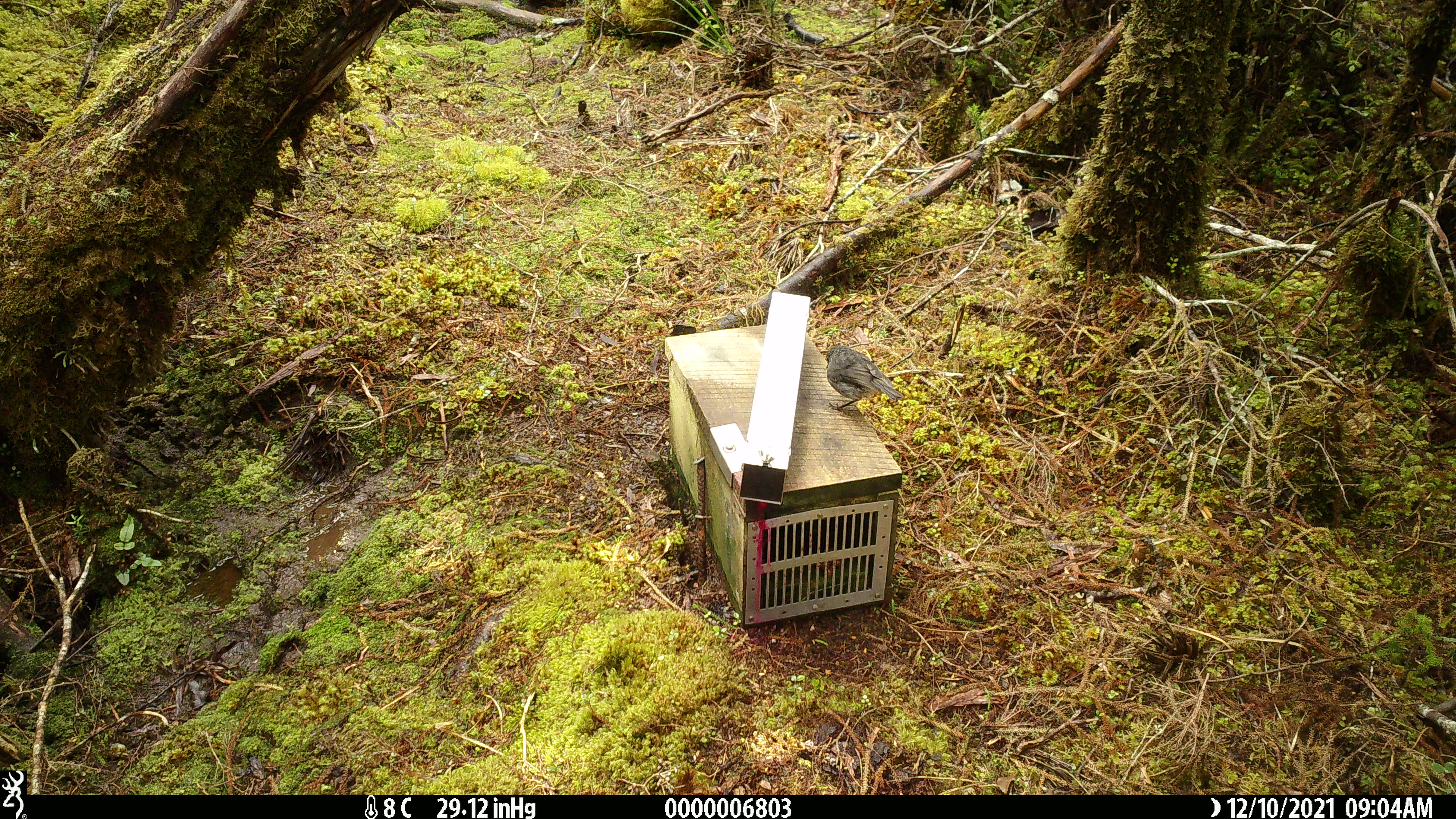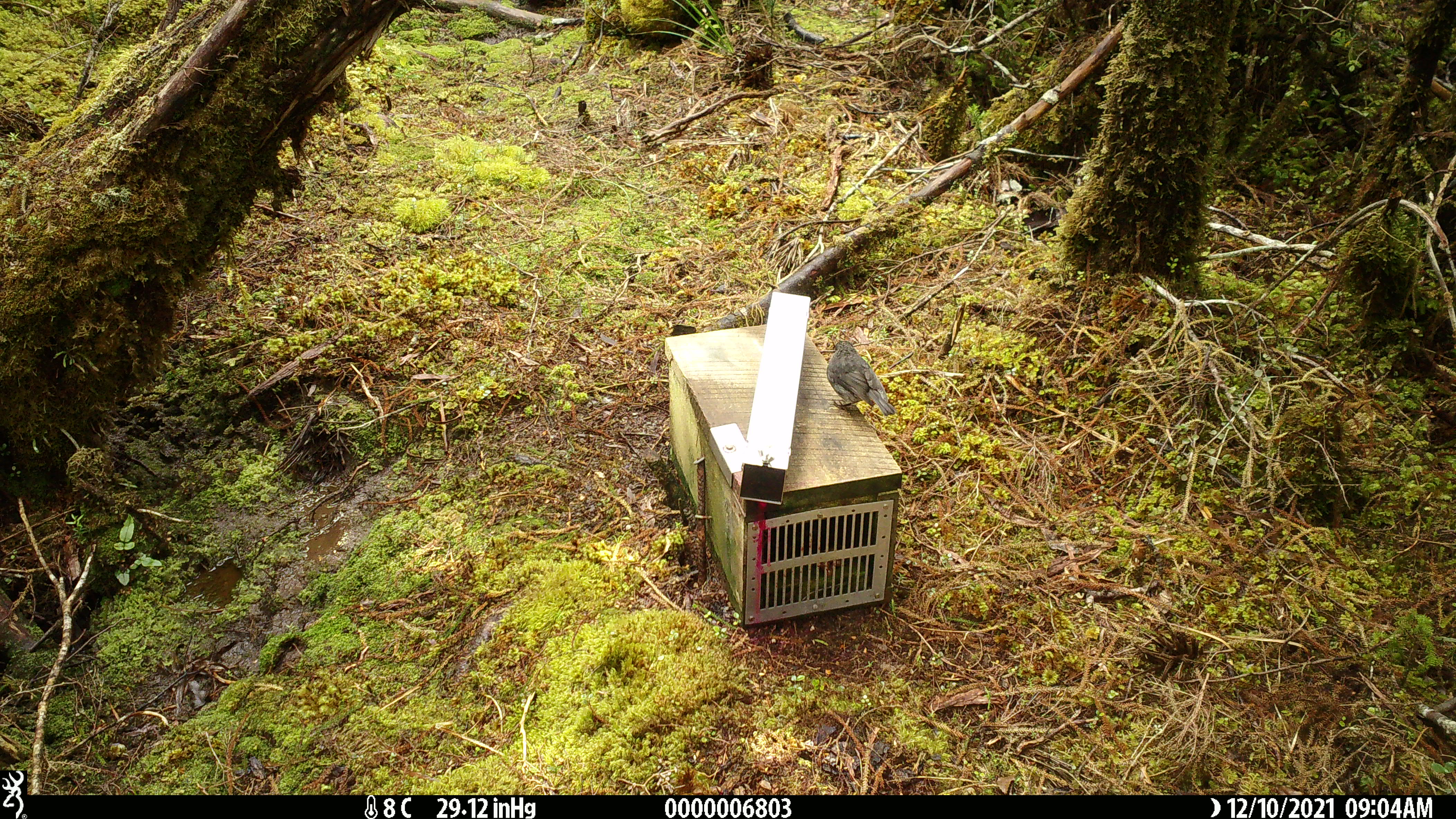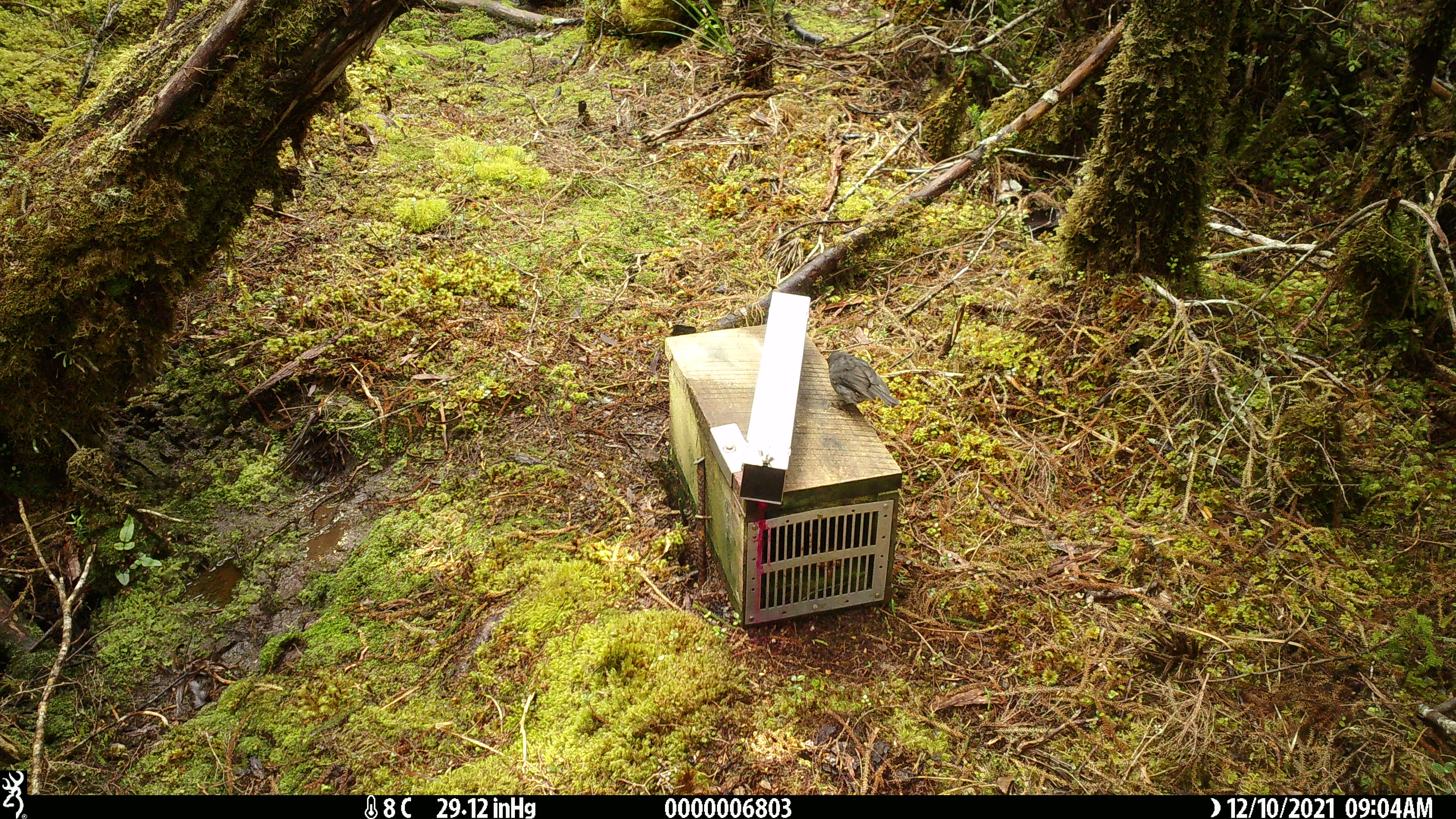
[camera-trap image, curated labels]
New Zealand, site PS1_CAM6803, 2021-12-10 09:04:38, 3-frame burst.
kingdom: Animalia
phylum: Chordata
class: Aves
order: Passeriformes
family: Petroicidae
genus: Petroica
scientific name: Petroica australis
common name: new zealand robin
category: robin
Robin (new zealand robin) (Petroica australis).